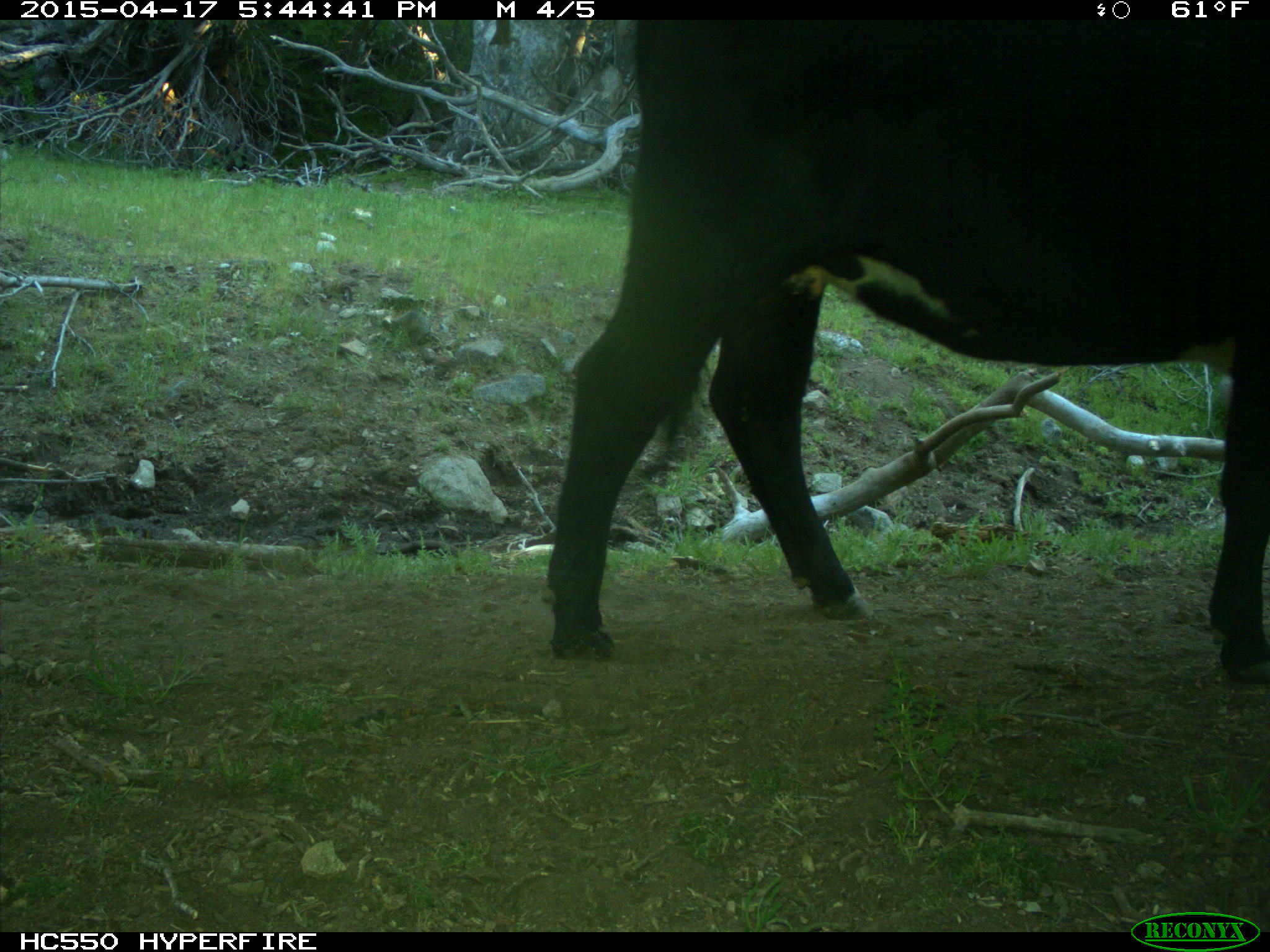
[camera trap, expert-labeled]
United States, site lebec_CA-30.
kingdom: Animalia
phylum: Chordata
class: Mammalia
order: Artiodactyla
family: Bovidae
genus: Bos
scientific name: Bos taurus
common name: domestic cow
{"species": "Bos taurus (domestic cow)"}